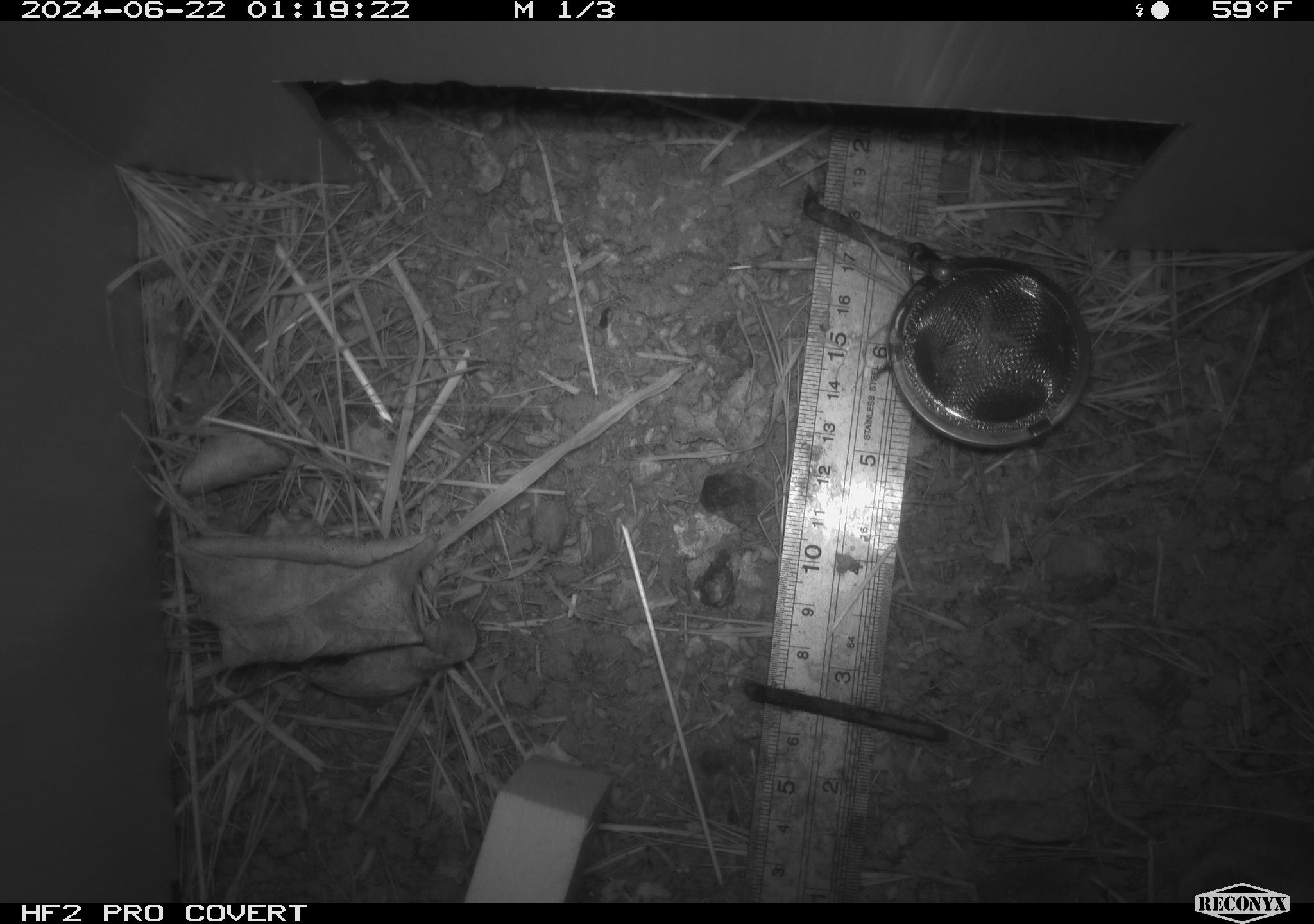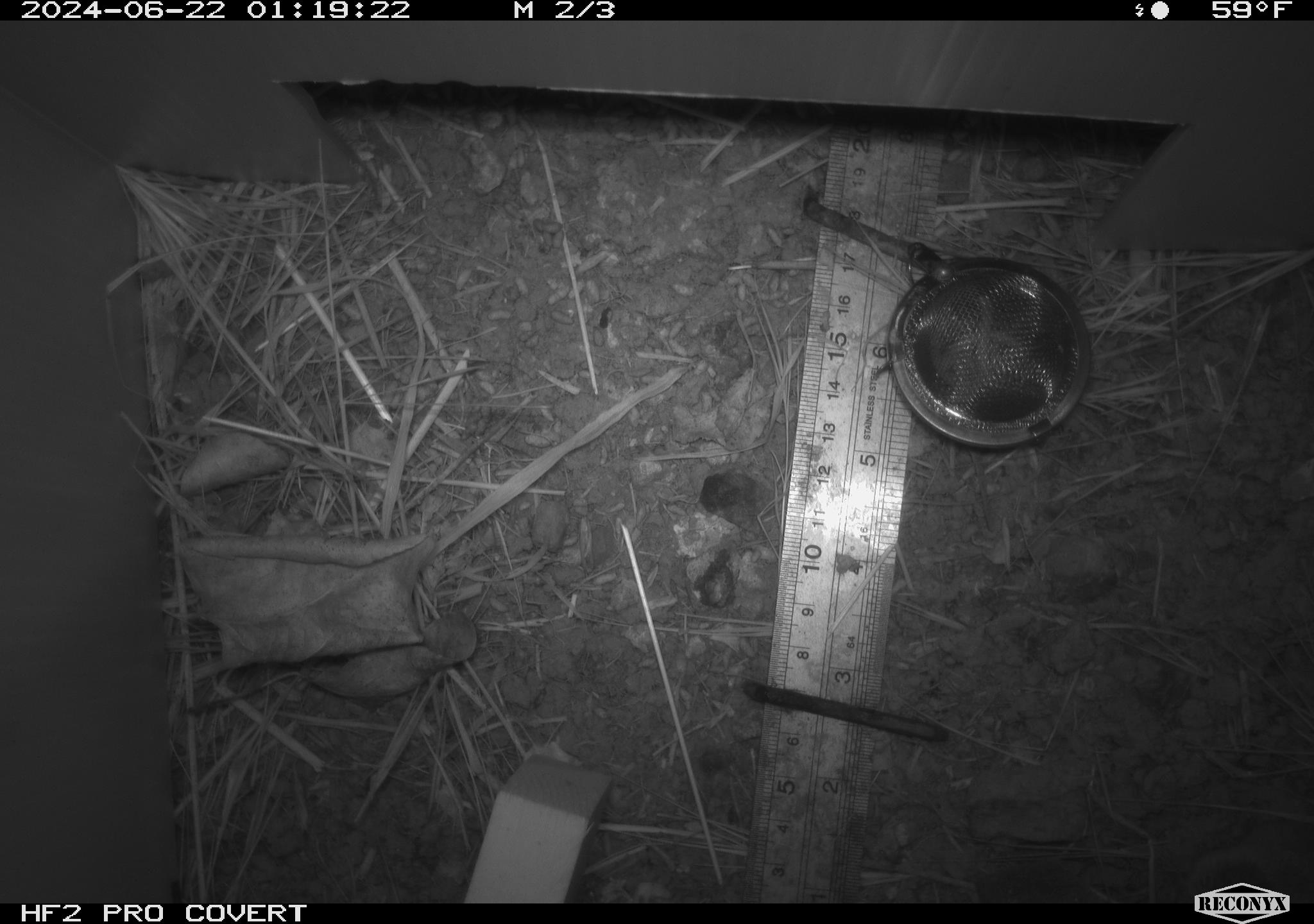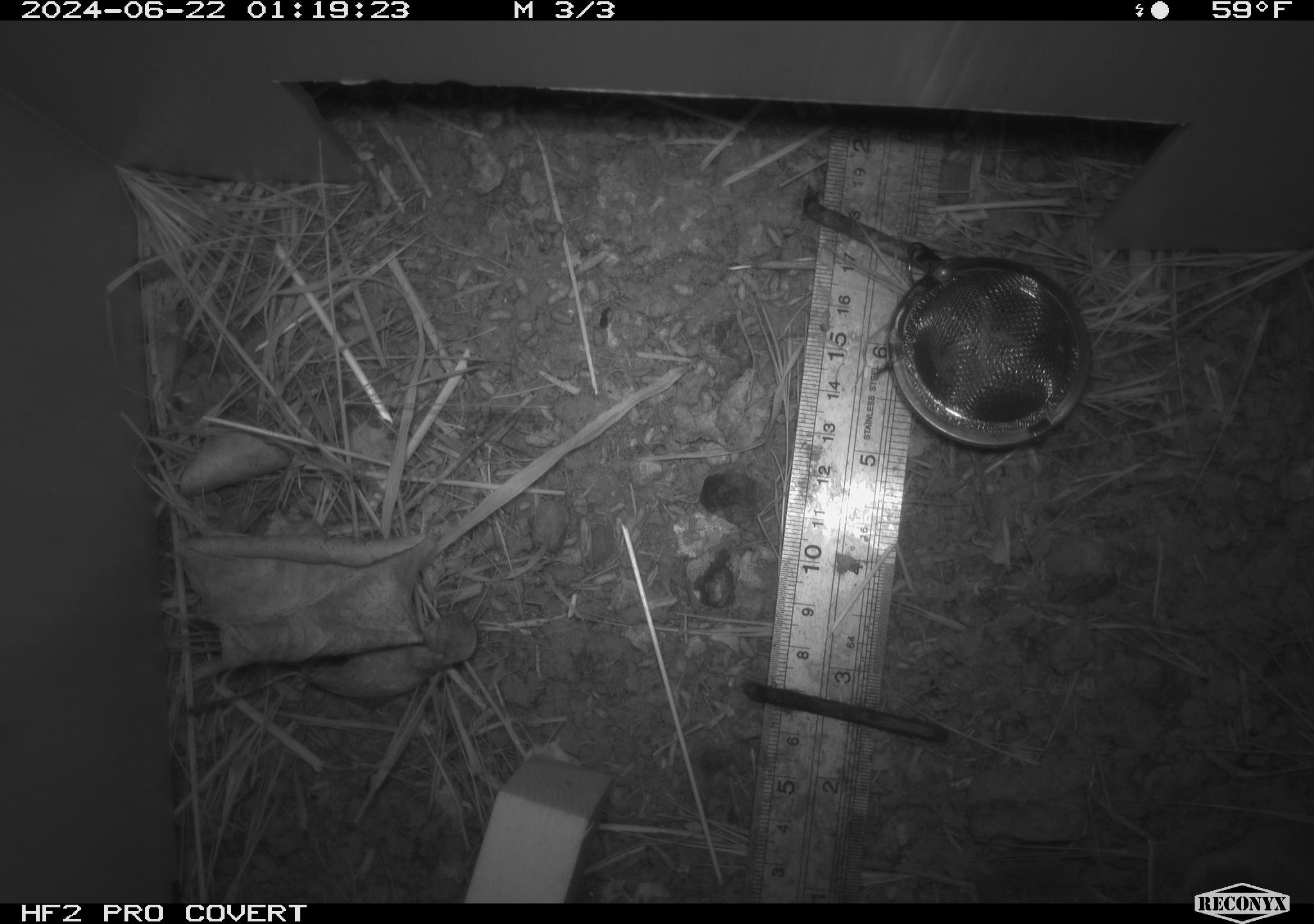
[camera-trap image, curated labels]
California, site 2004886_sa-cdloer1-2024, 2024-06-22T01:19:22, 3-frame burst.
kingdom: Animalia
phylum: Chordata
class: Mammalia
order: Rodentia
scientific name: Rodentia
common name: mouse species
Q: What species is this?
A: Mouse species (Rodentia).